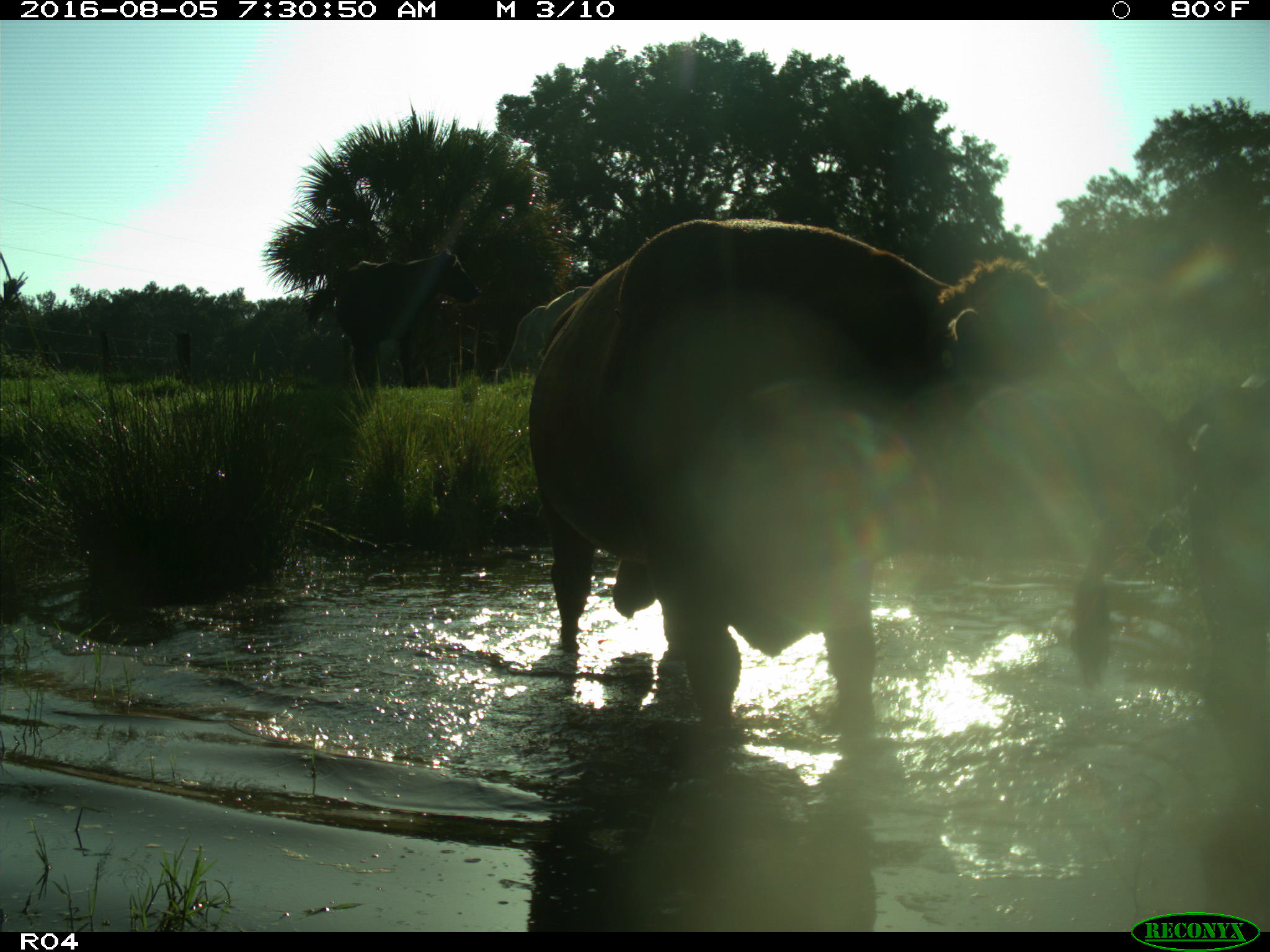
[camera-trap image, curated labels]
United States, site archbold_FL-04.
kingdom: Animalia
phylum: Chordata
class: Mammalia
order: Artiodactyla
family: Bovidae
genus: Bos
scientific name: Bos taurus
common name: domestic cow